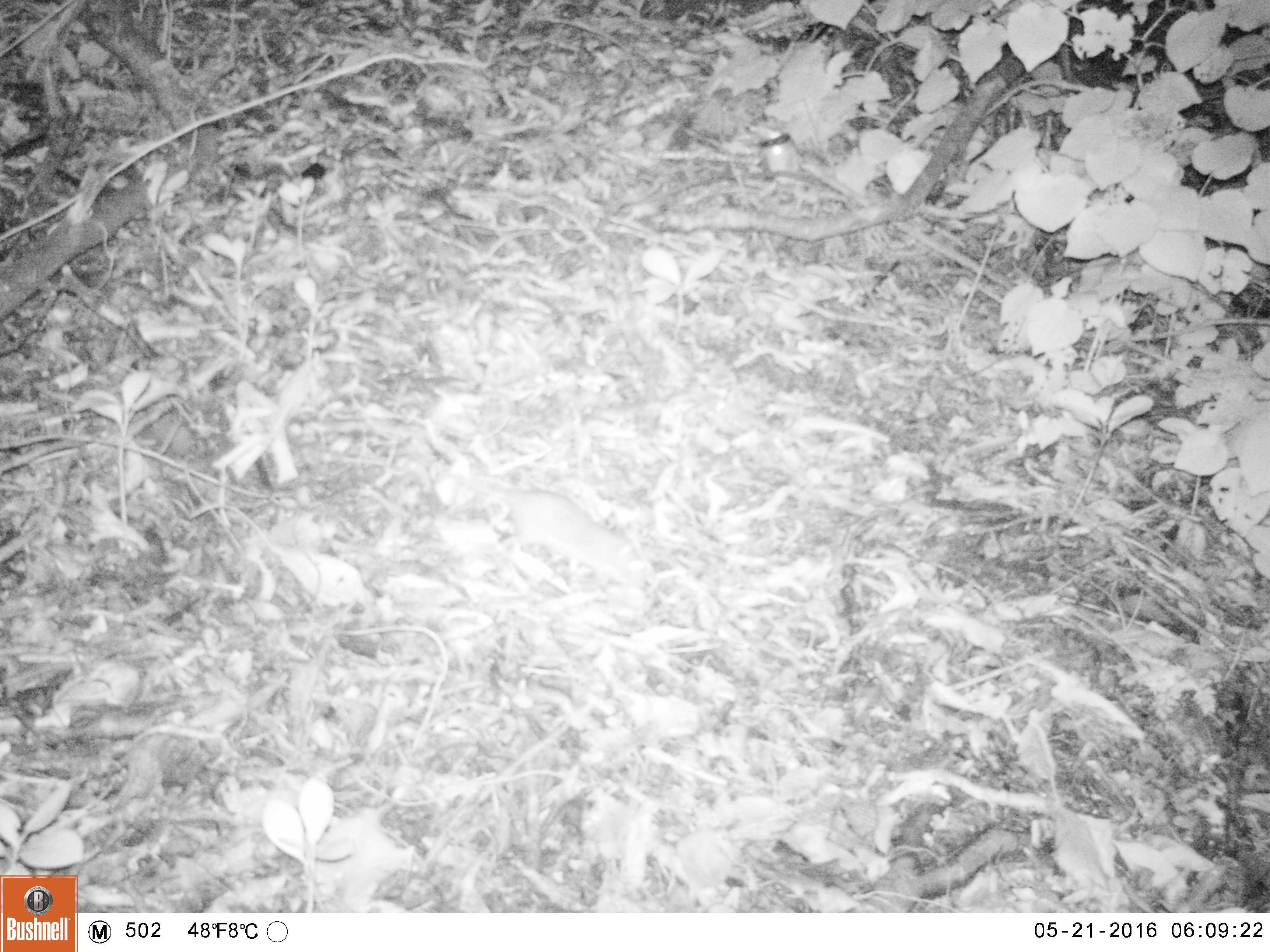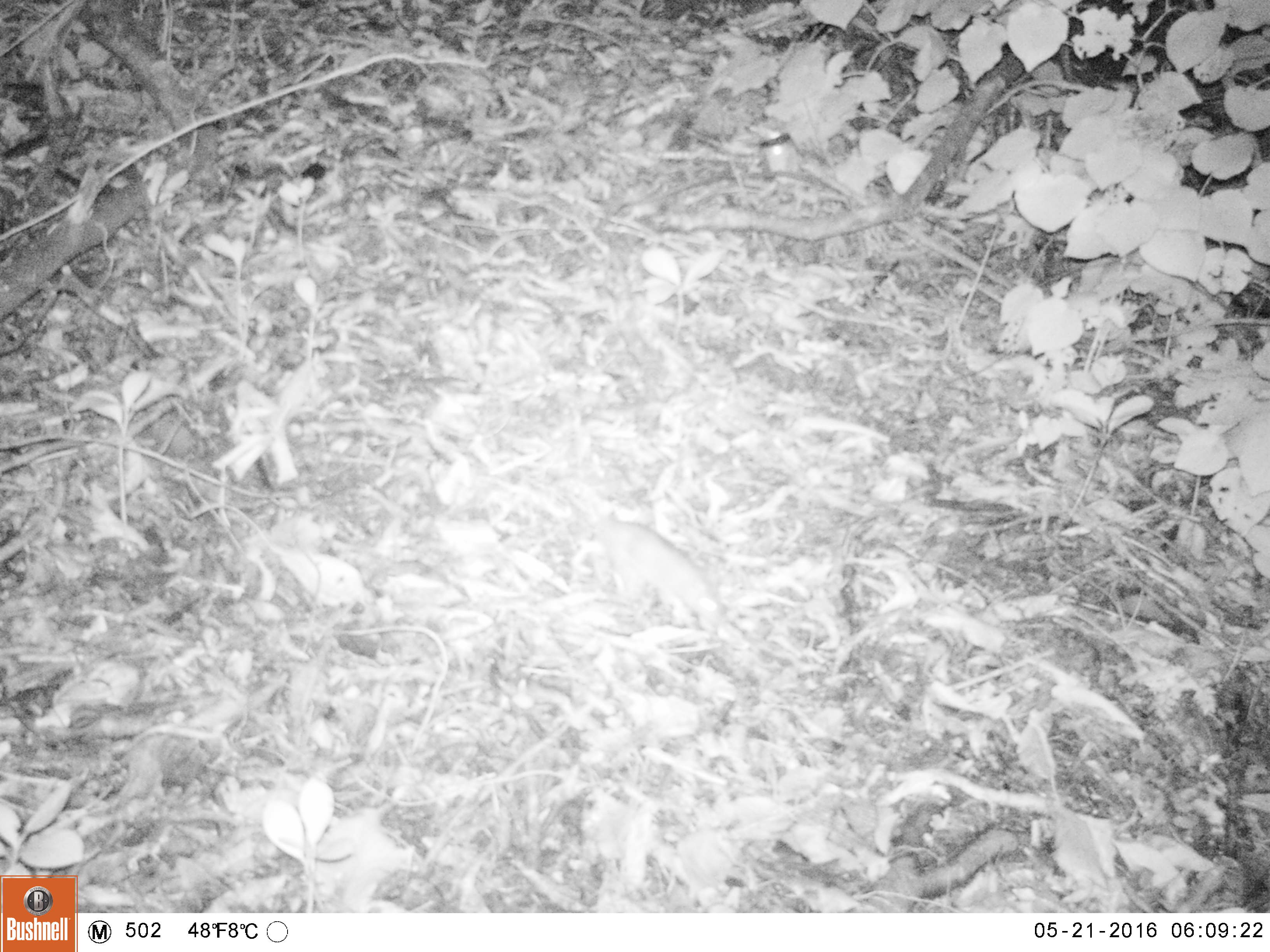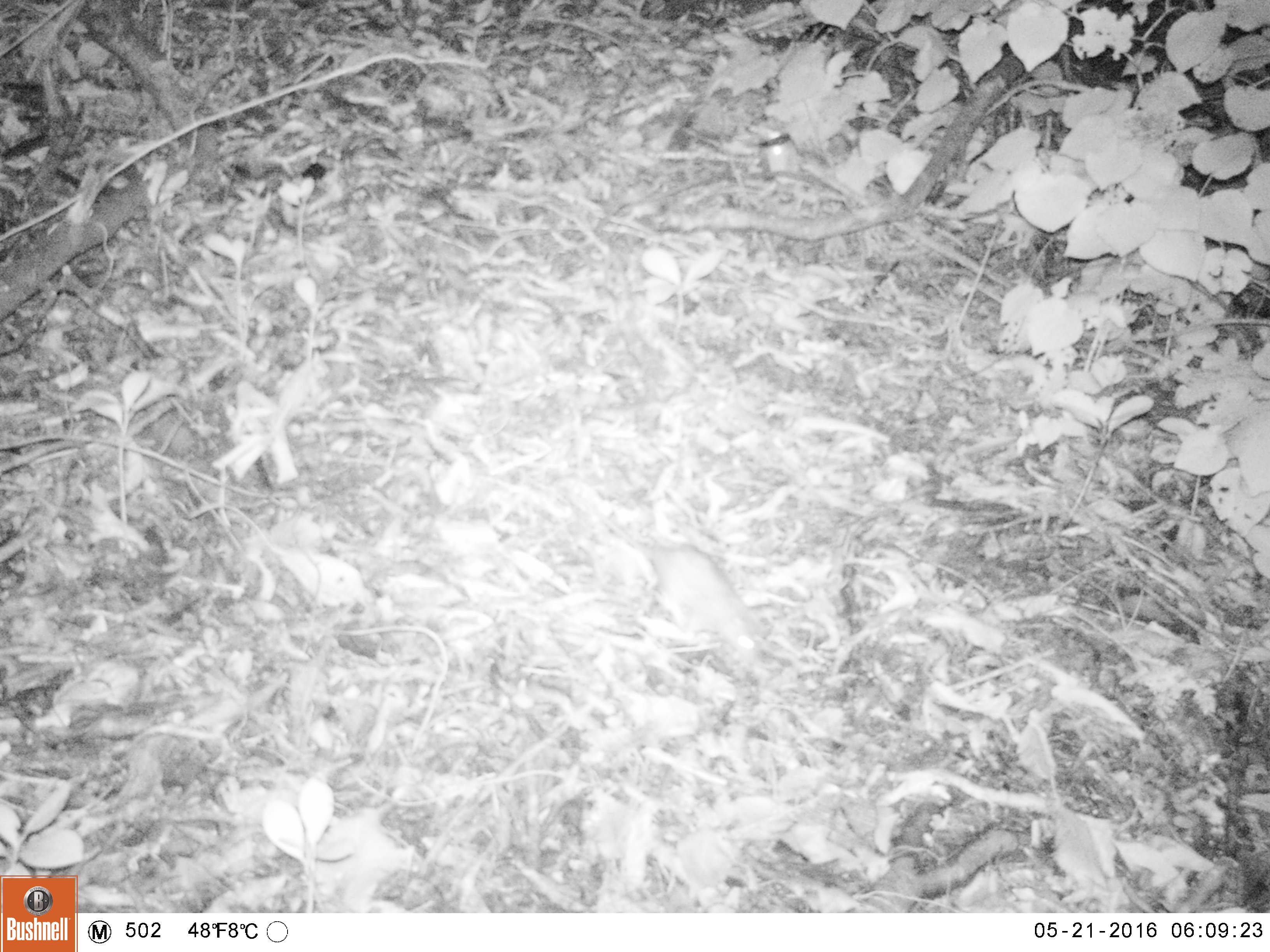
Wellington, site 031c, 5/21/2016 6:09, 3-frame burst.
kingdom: Animalia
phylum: Chordata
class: Mammalia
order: Rodentia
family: Muridae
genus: Rattus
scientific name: Rattus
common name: rat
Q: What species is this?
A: Rat (Rattus).